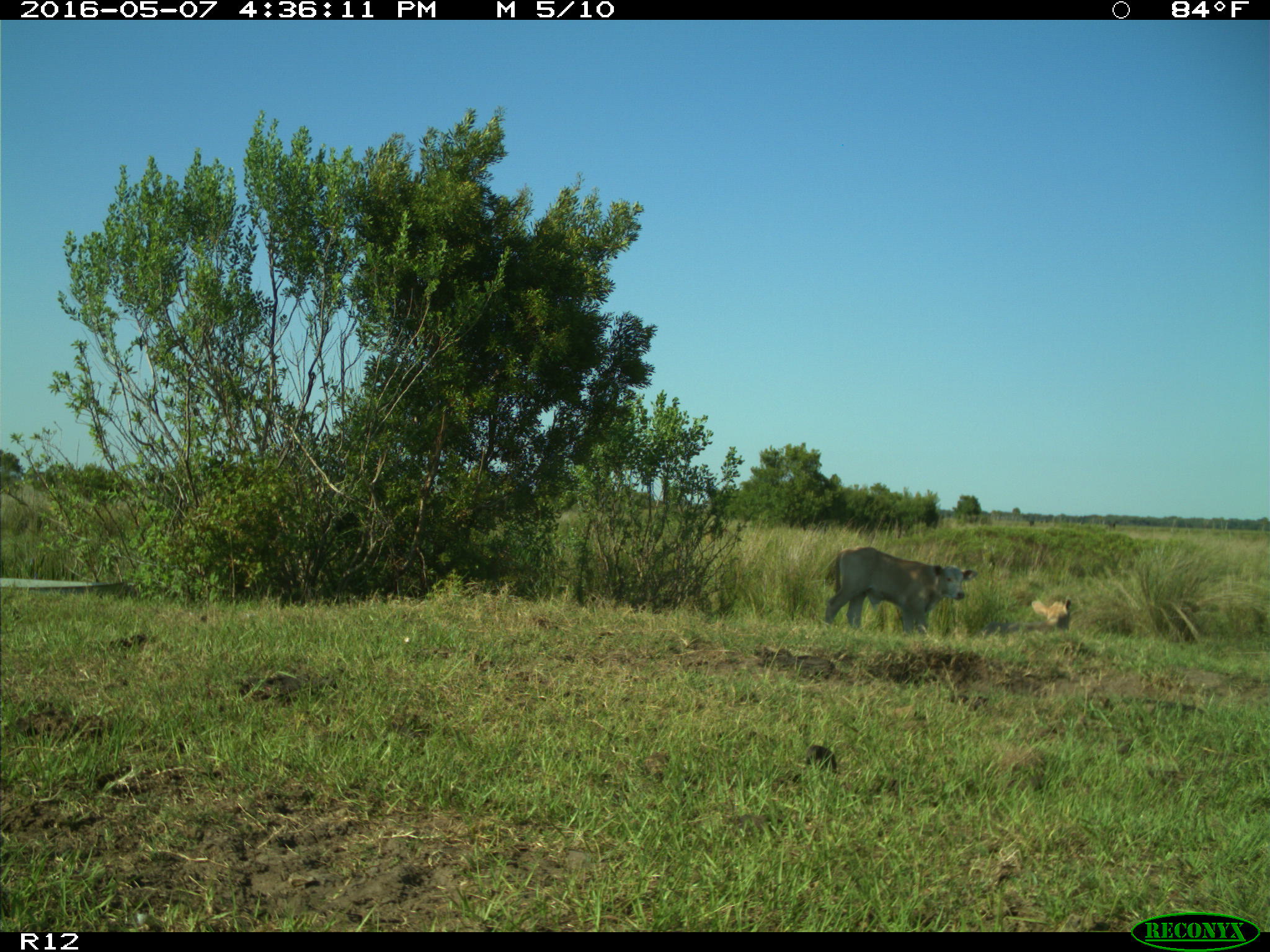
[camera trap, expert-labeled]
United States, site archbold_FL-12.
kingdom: Animalia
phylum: Chordata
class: Mammalia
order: Artiodactyla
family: Bovidae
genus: Bos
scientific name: Bos taurus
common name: domestic cow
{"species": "Bos taurus (domestic cow)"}